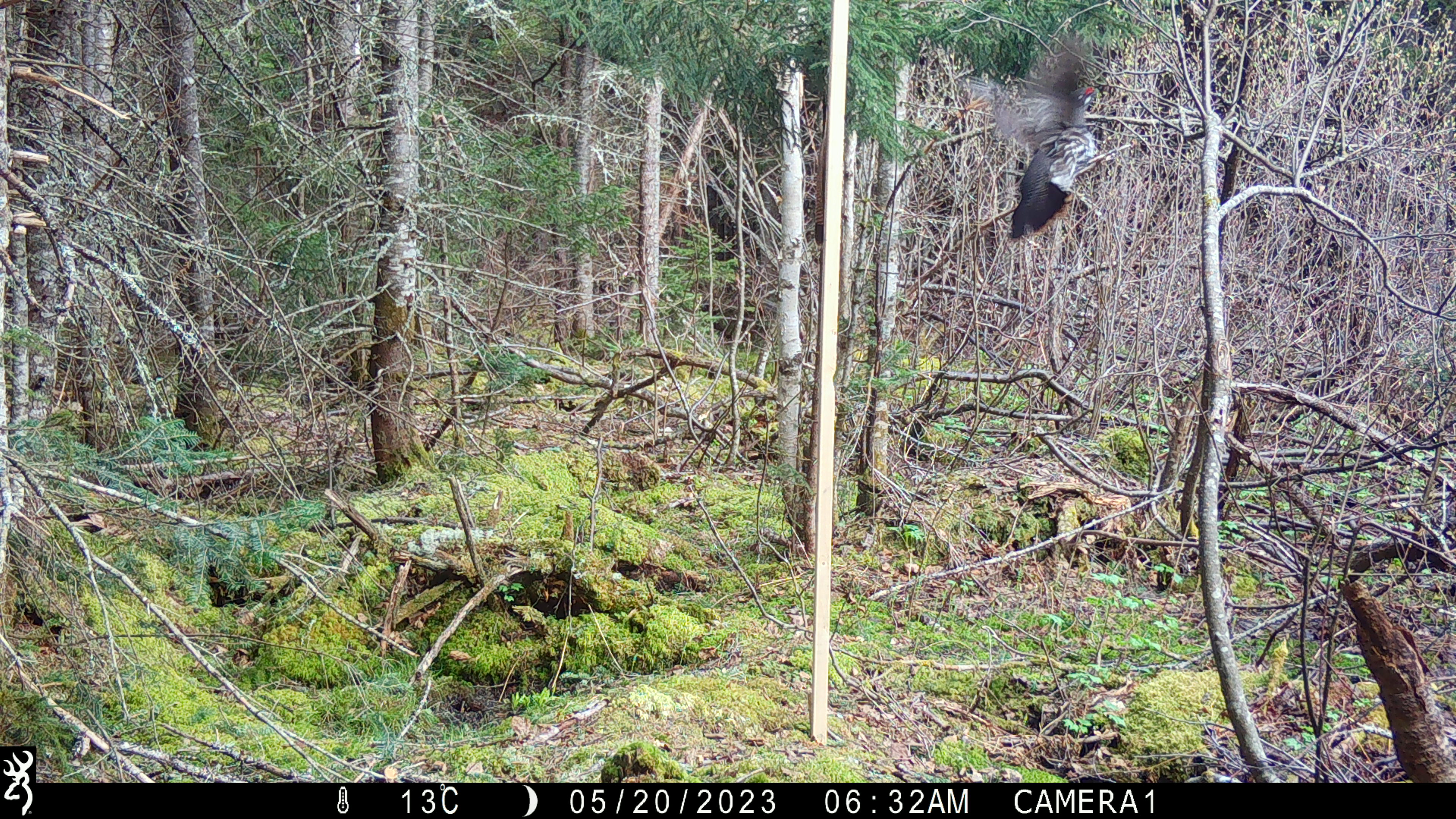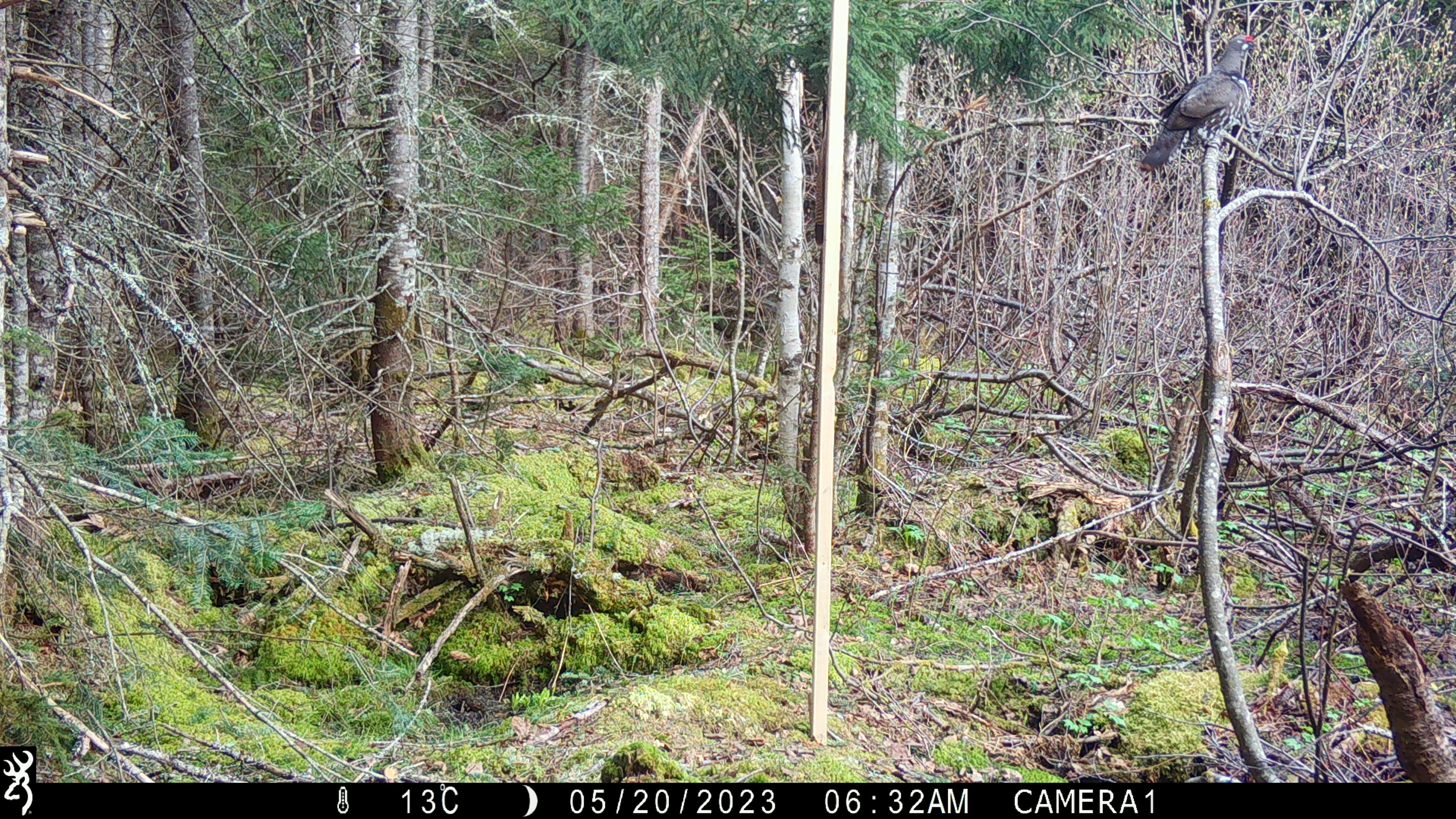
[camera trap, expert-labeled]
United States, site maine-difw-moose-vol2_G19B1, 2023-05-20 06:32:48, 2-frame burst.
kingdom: Animalia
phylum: Chordata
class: Aves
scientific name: Aves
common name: bird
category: bird sp.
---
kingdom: Animalia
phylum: Chordata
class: Aves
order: Galliformes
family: Phasianidae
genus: Canachites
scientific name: Canachites canadensis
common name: spruce grouse